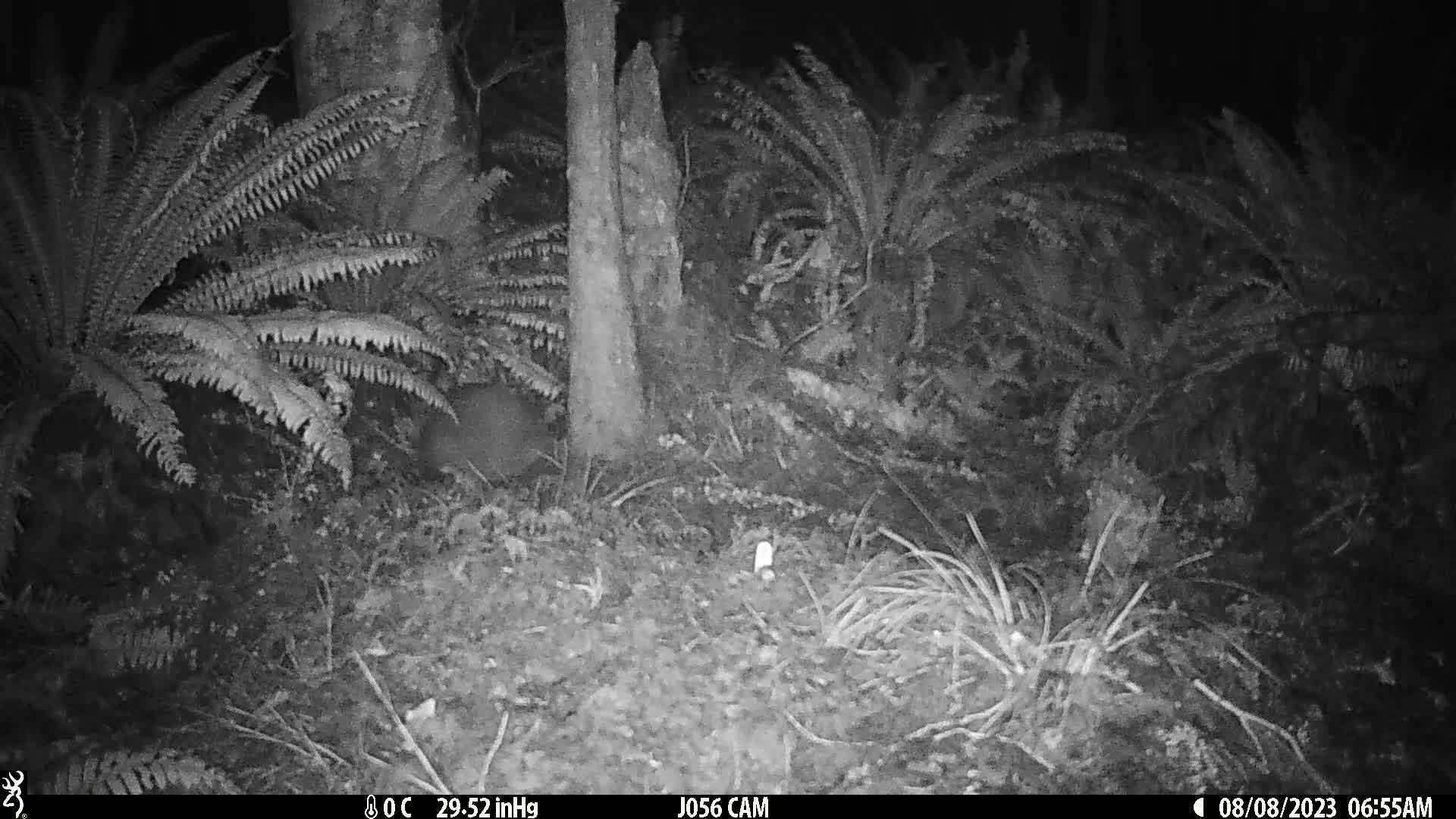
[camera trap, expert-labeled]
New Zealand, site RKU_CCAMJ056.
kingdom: Animalia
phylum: Chordata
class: Aves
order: Apterygiformes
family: Apterygidae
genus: Apteryx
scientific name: Apteryx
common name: kiwi